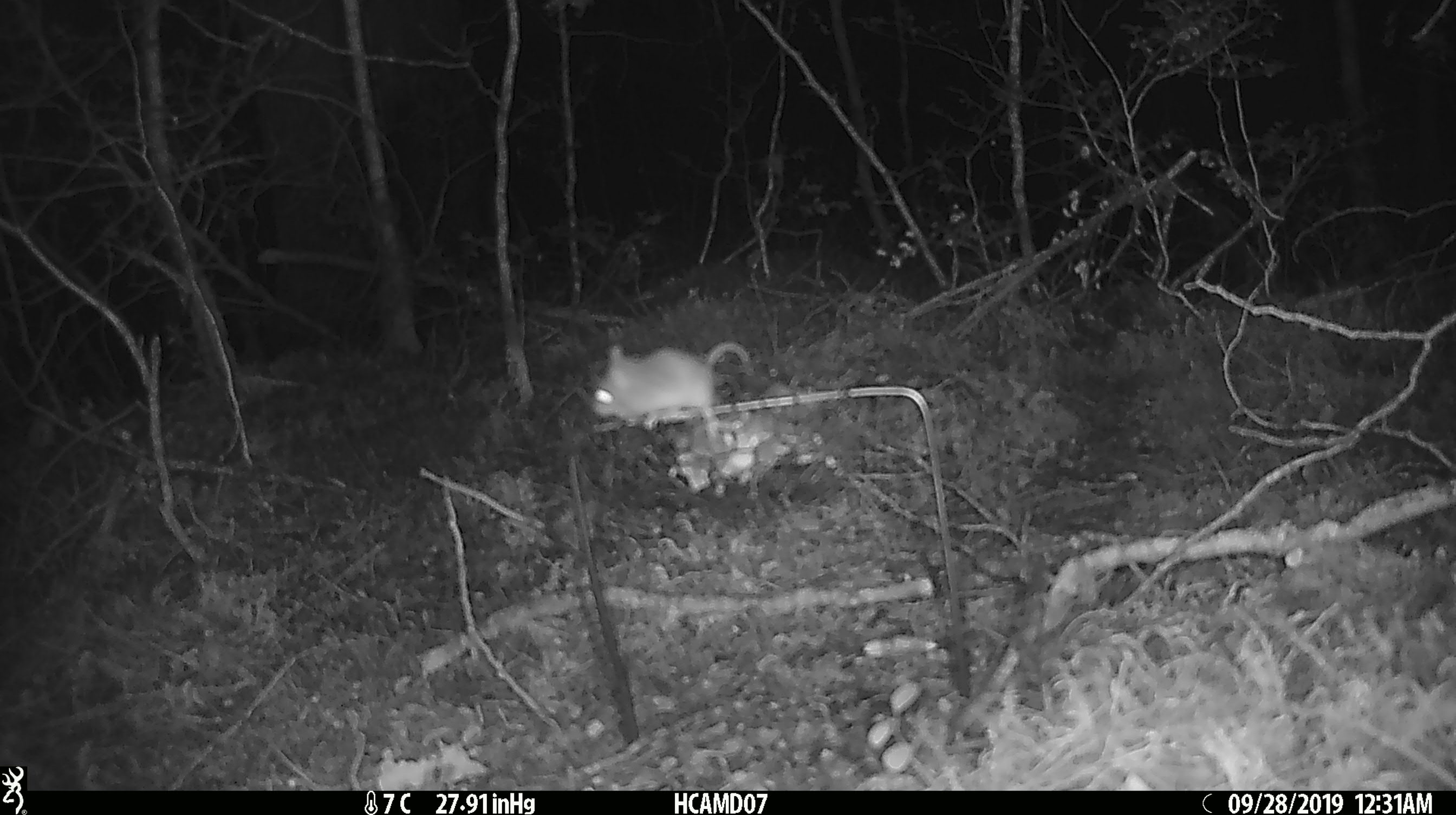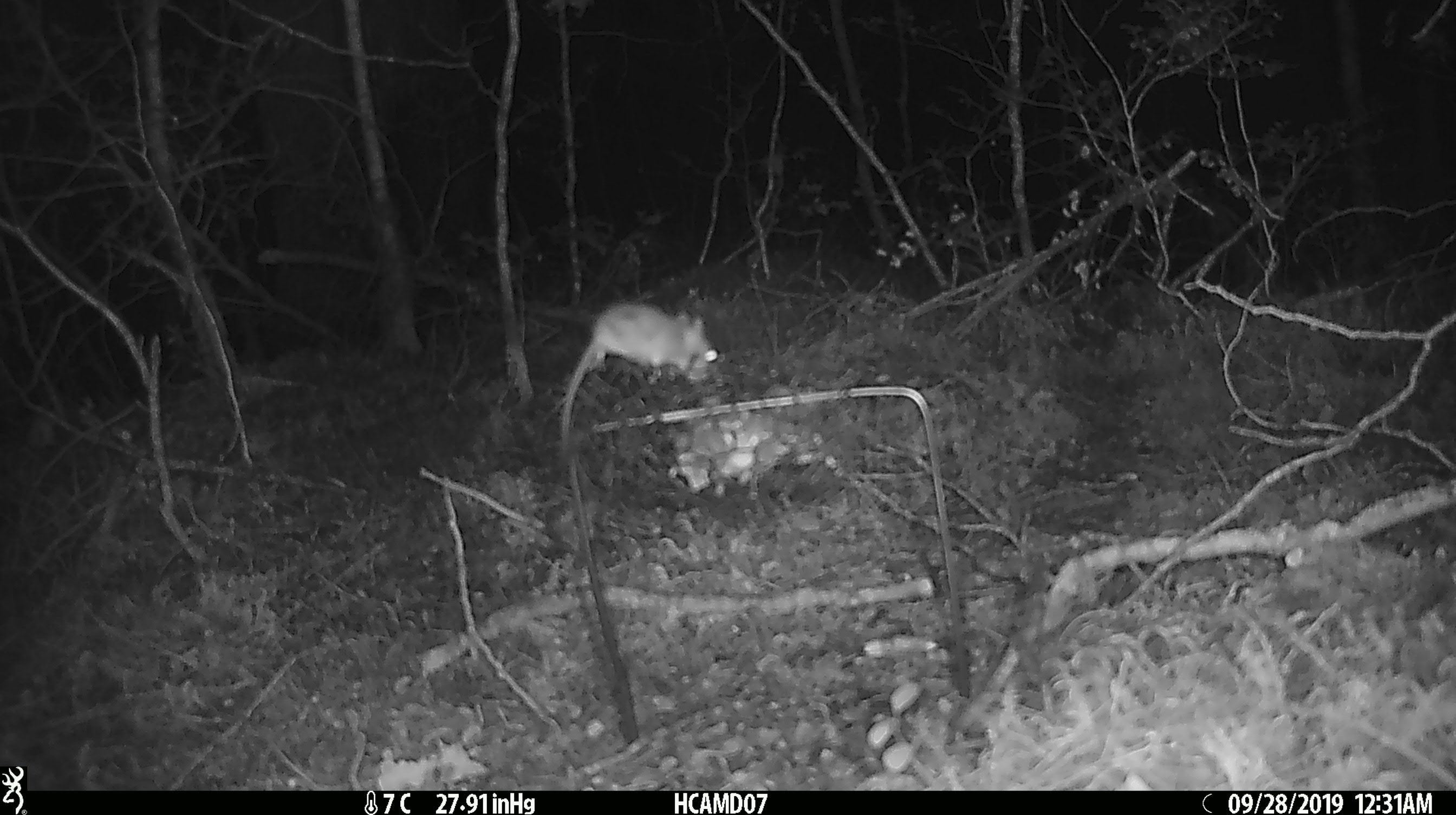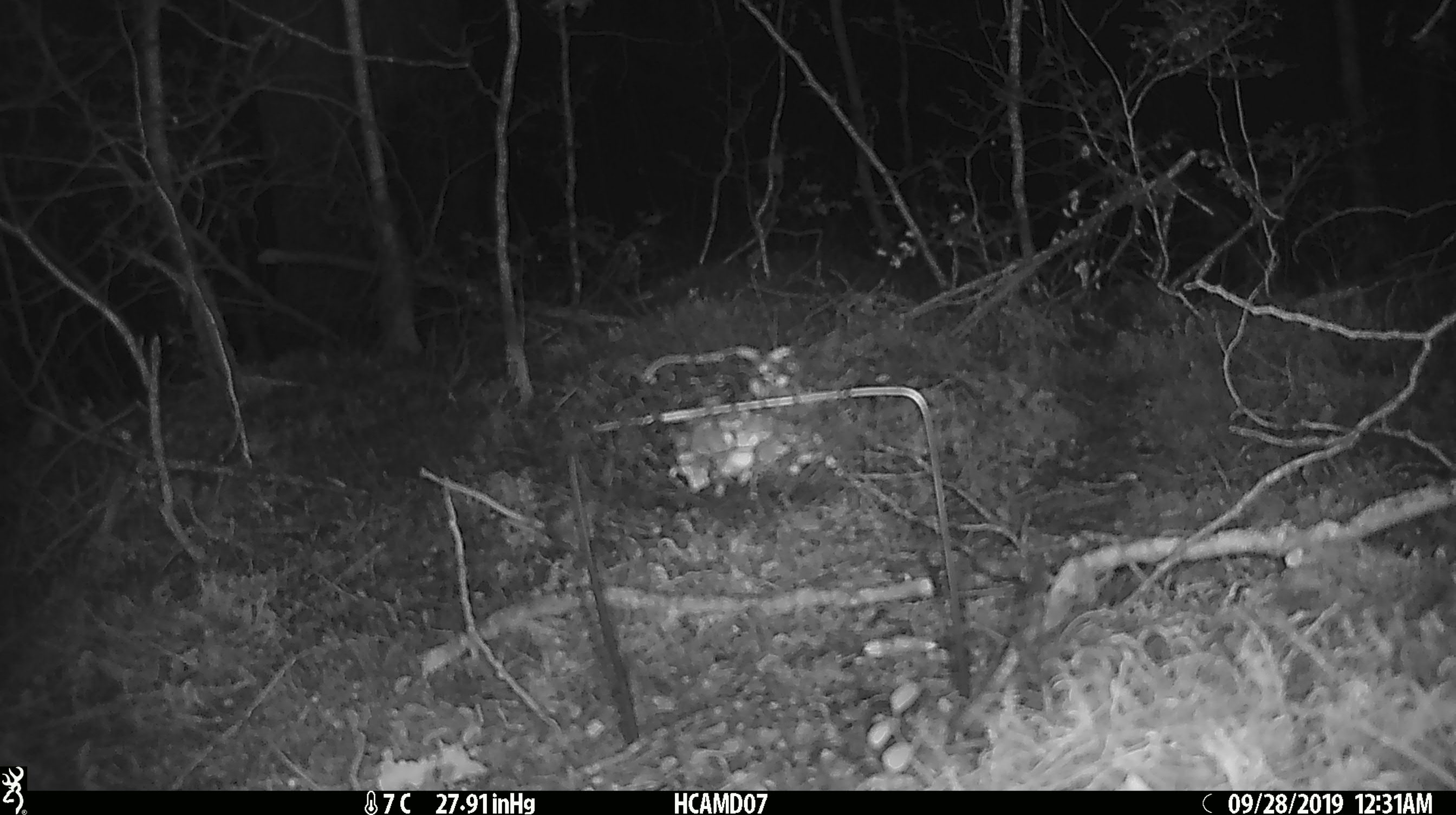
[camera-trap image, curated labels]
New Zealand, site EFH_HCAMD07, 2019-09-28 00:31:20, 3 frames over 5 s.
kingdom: Animalia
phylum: Chordata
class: Mammalia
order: Rodentia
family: Muridae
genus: Mus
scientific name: Mus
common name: mouse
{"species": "mouse (Mus)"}